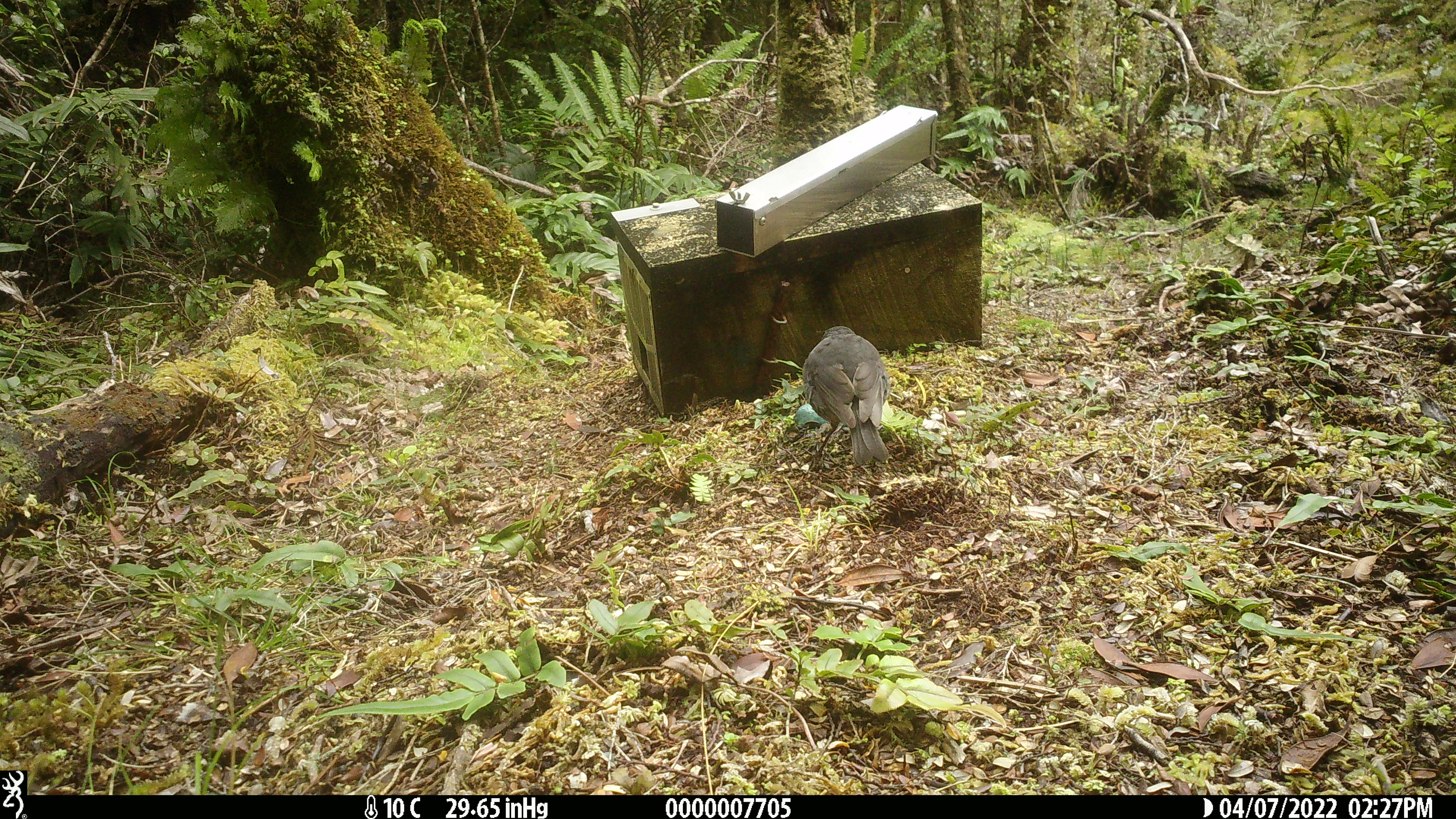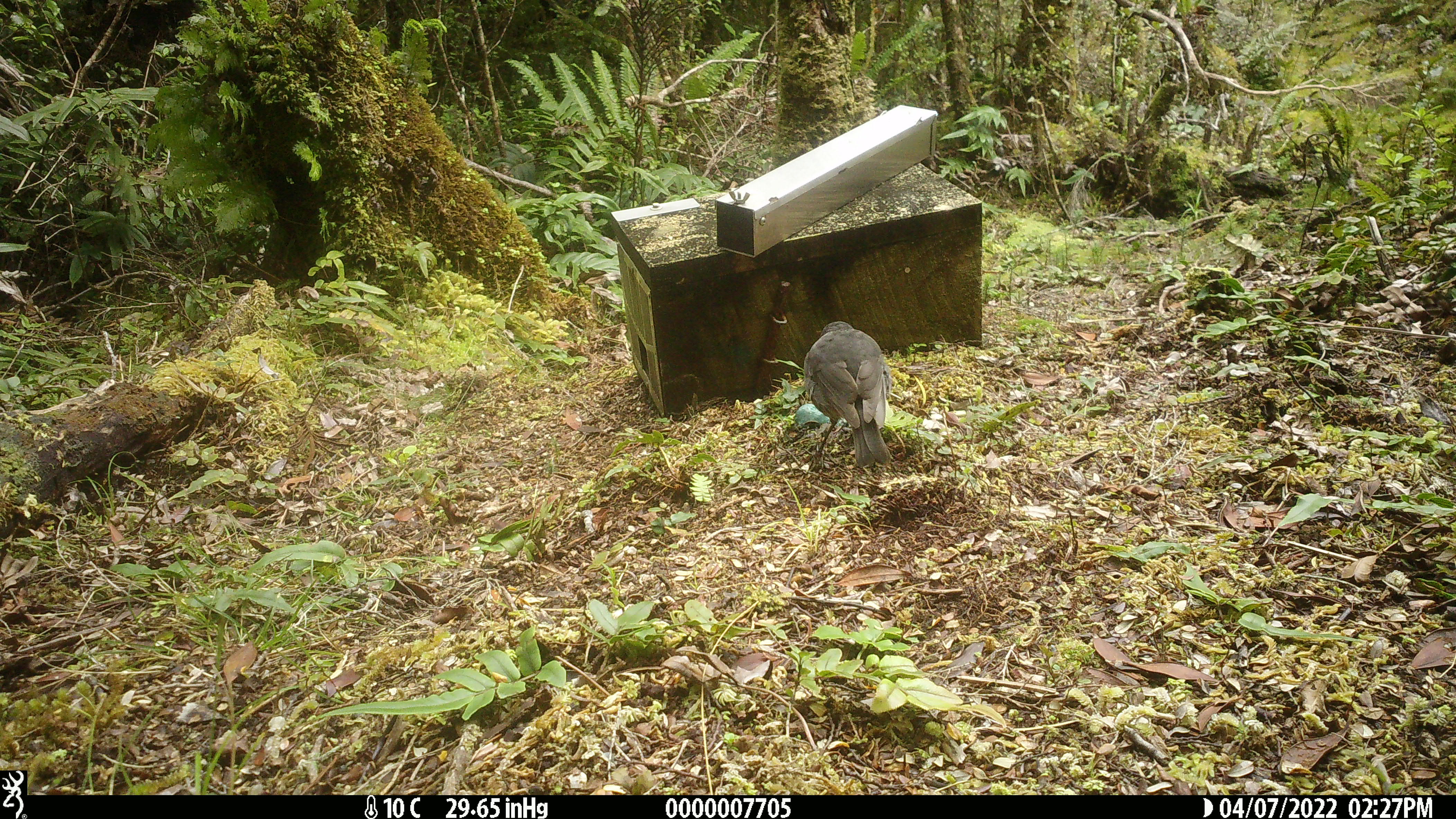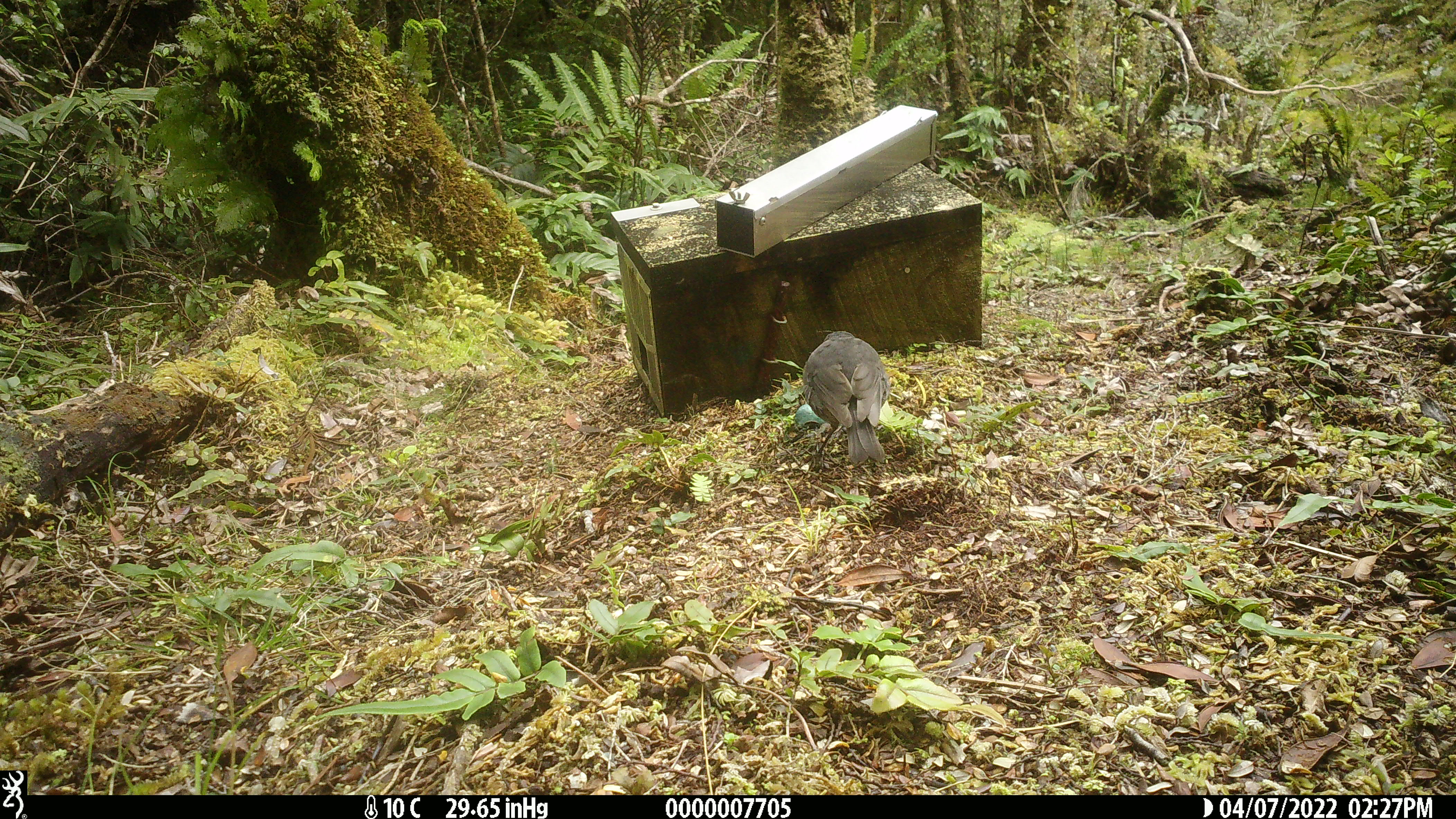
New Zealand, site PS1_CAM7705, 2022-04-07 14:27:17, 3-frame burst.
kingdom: Animalia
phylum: Chordata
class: Aves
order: Passeriformes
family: Petroicidae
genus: Petroica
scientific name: Petroica australis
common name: new zealand robin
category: robin